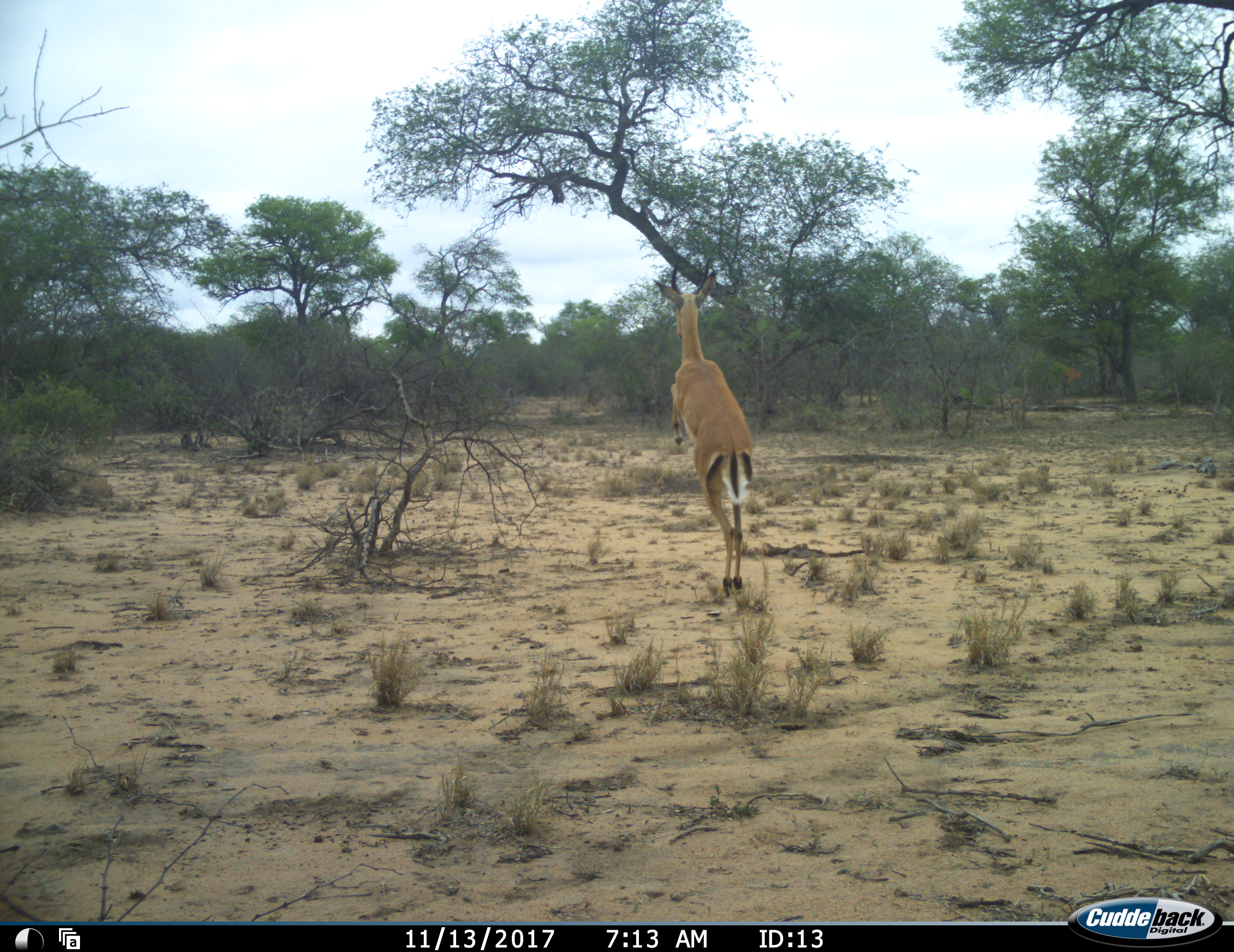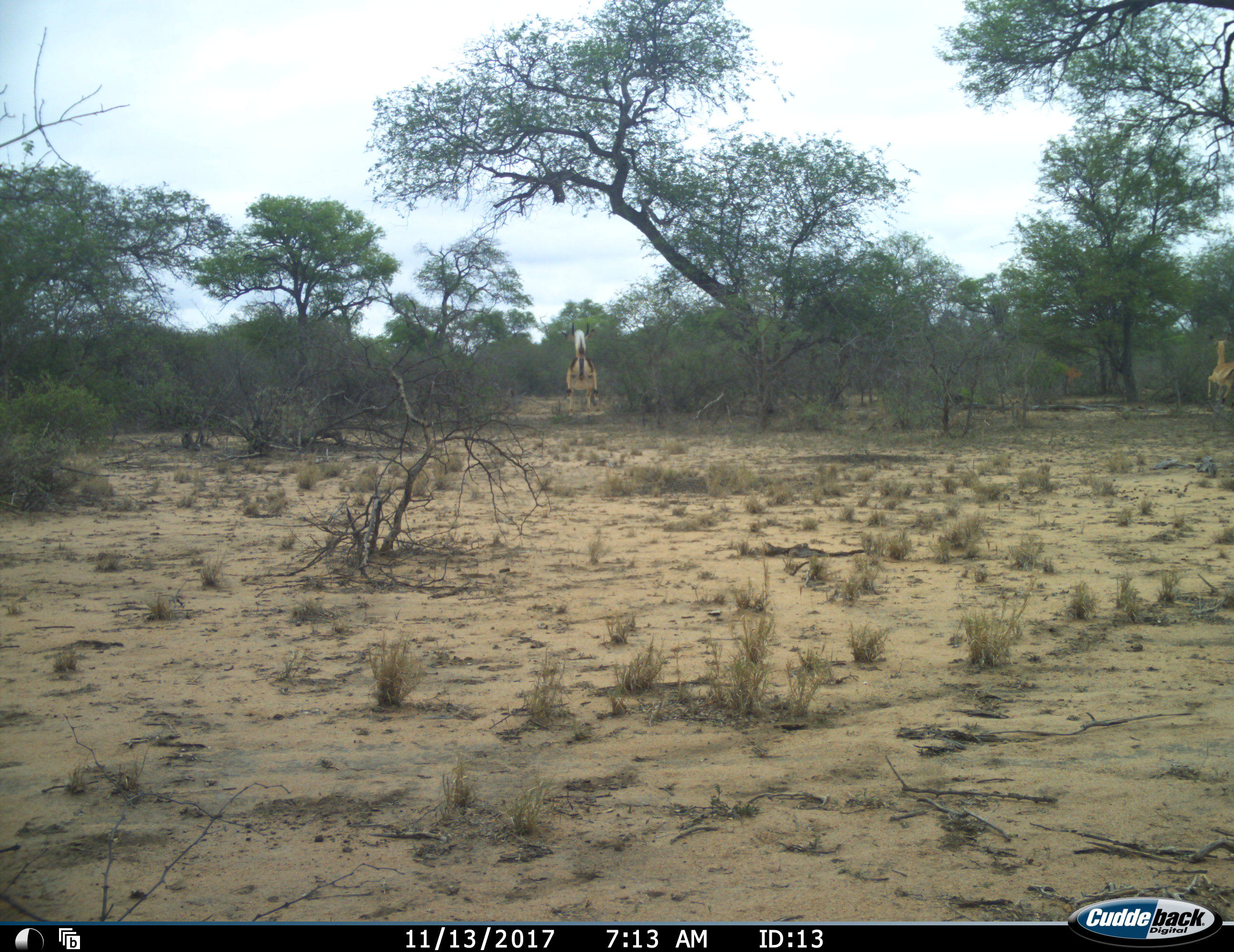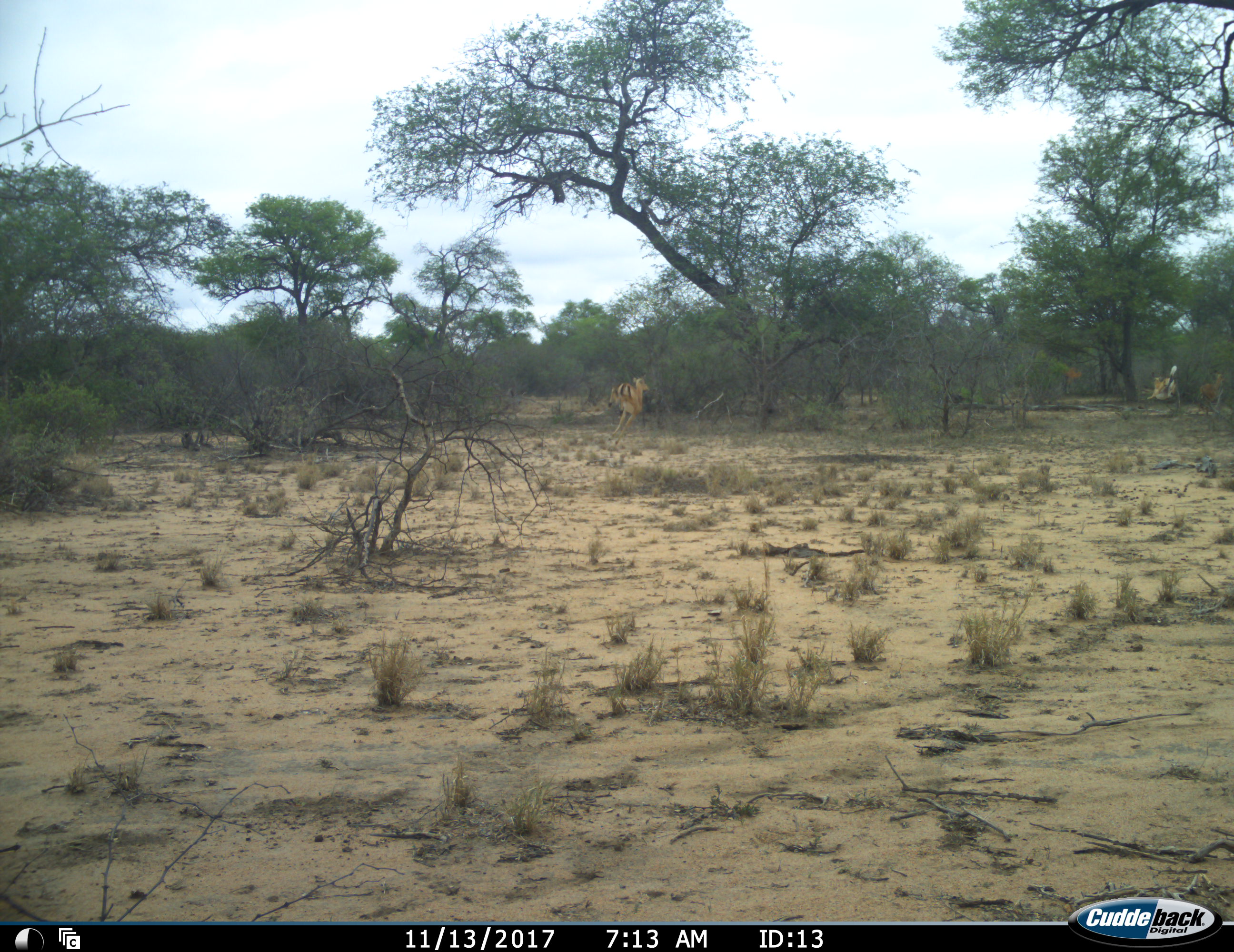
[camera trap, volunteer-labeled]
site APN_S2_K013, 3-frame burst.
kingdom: Animalia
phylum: Chordata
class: Mammalia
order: Artiodactyla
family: Bovidae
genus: Aepyceros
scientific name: Aepyceros melampus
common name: impala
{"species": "impala (Aepyceros melampus)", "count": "3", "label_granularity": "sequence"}